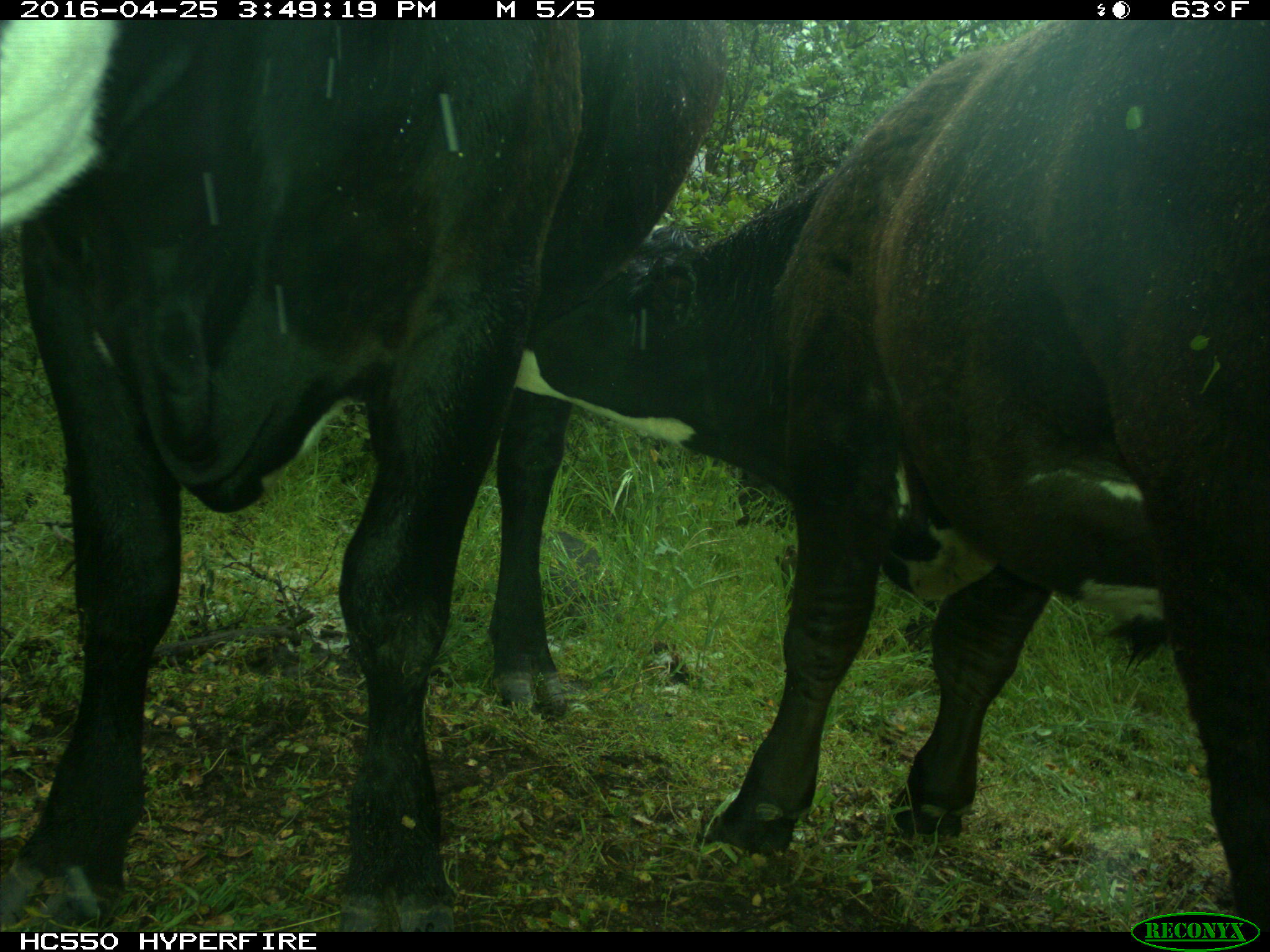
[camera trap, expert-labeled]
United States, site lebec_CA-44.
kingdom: Animalia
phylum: Chordata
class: Mammalia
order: Artiodactyla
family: Bovidae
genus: Bos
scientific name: Bos taurus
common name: domestic cow